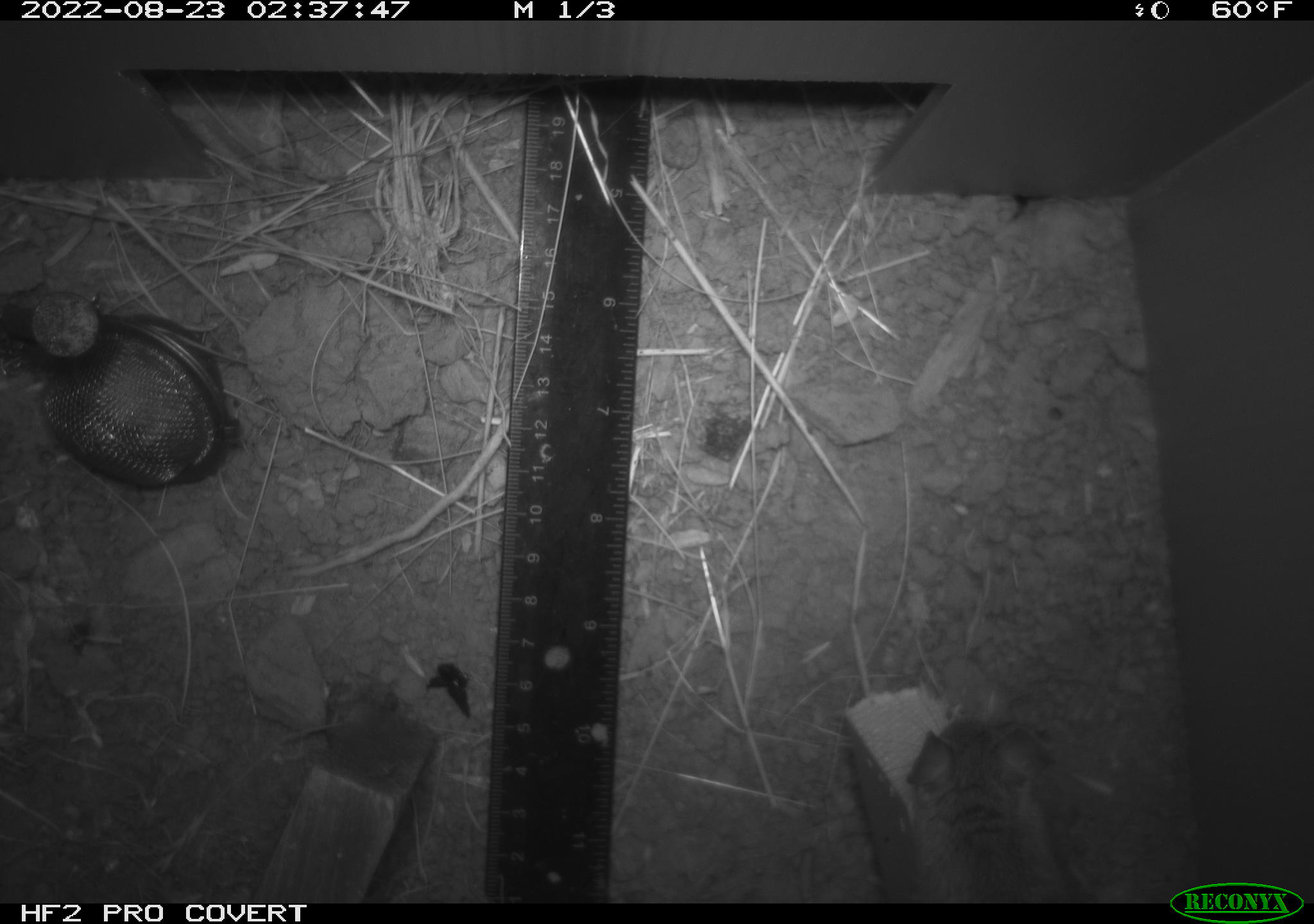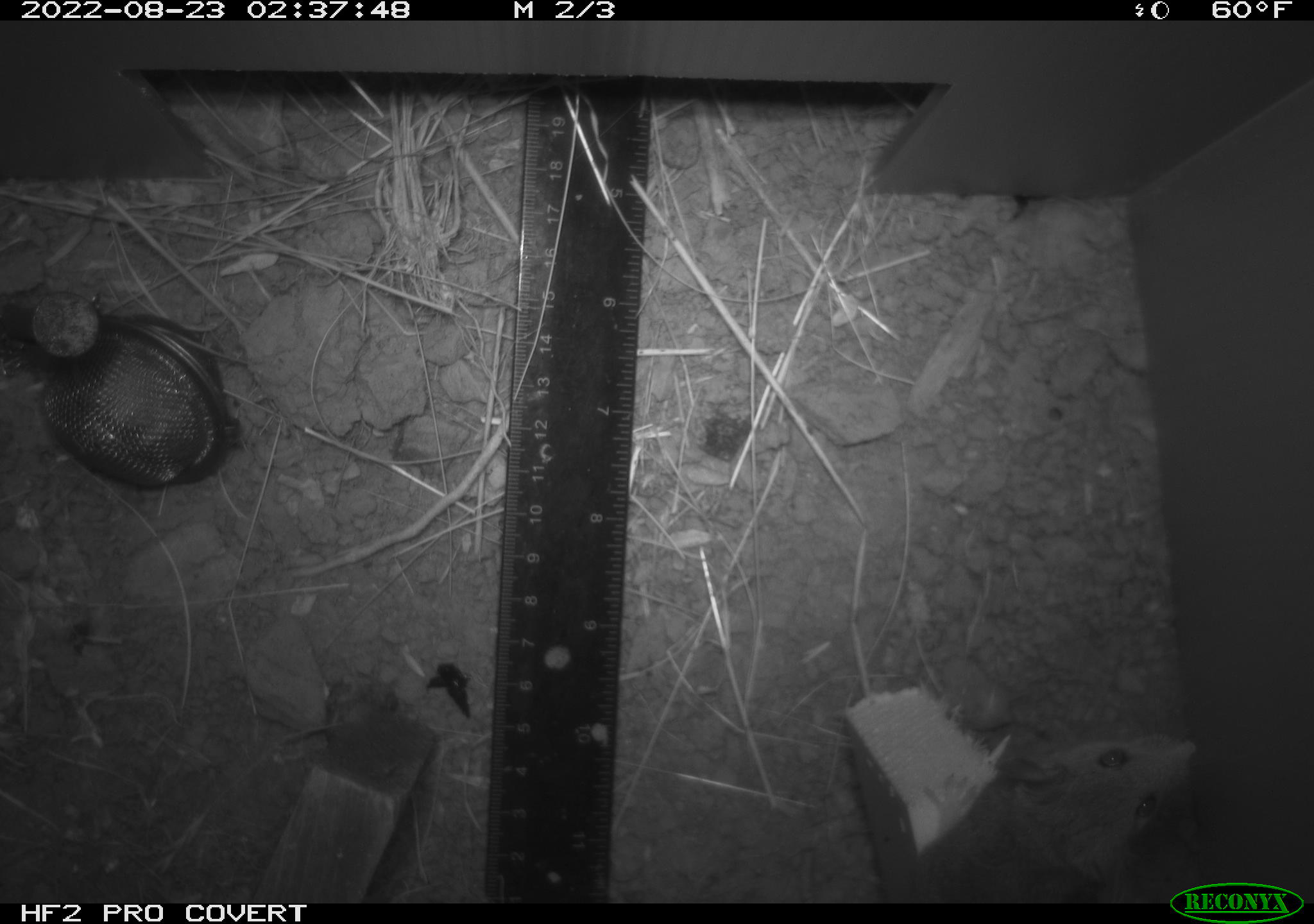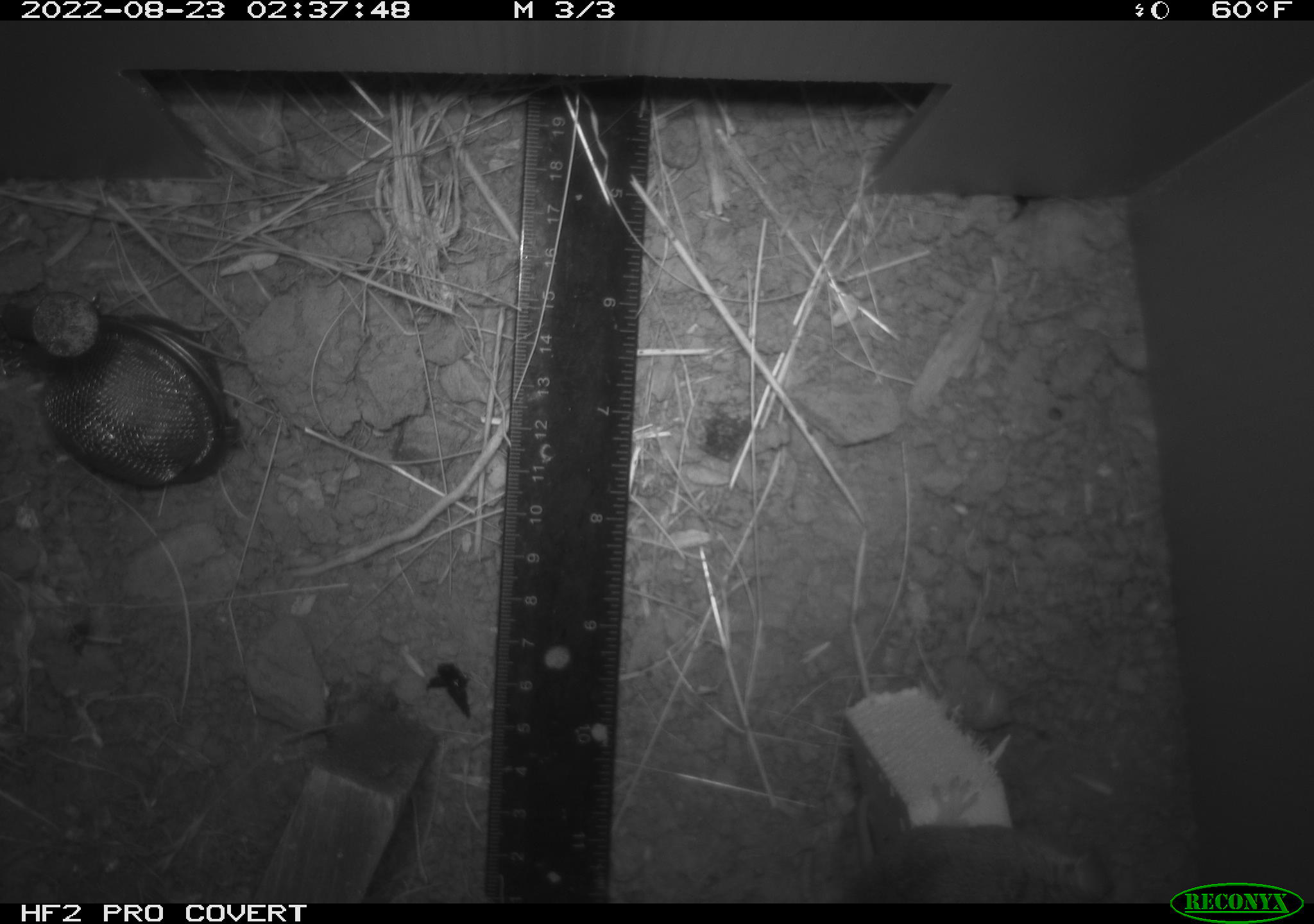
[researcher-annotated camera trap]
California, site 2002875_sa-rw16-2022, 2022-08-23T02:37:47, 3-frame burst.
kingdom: Animalia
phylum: Chordata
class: Mammalia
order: Rodentia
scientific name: Rodentia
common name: mouse species